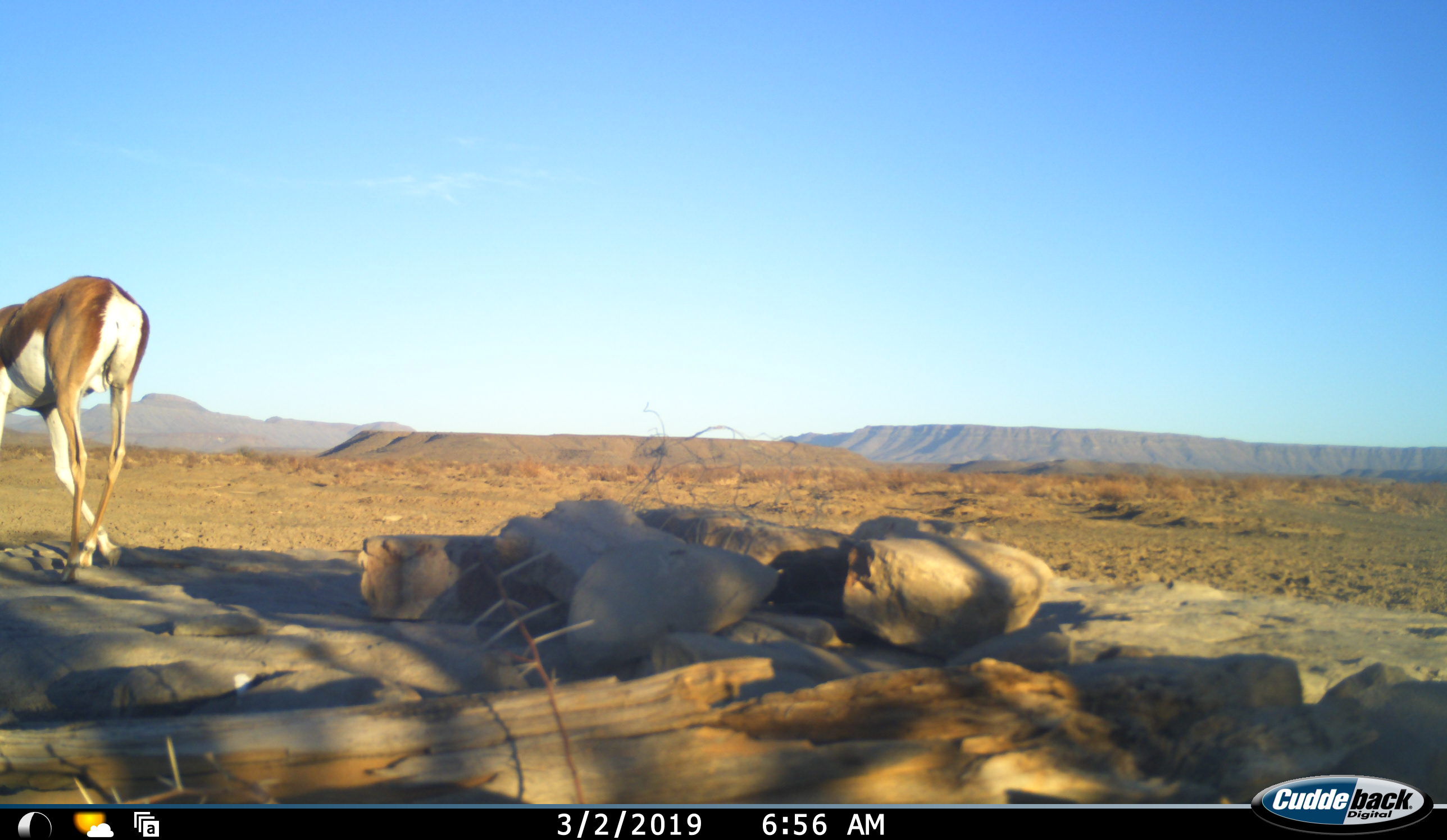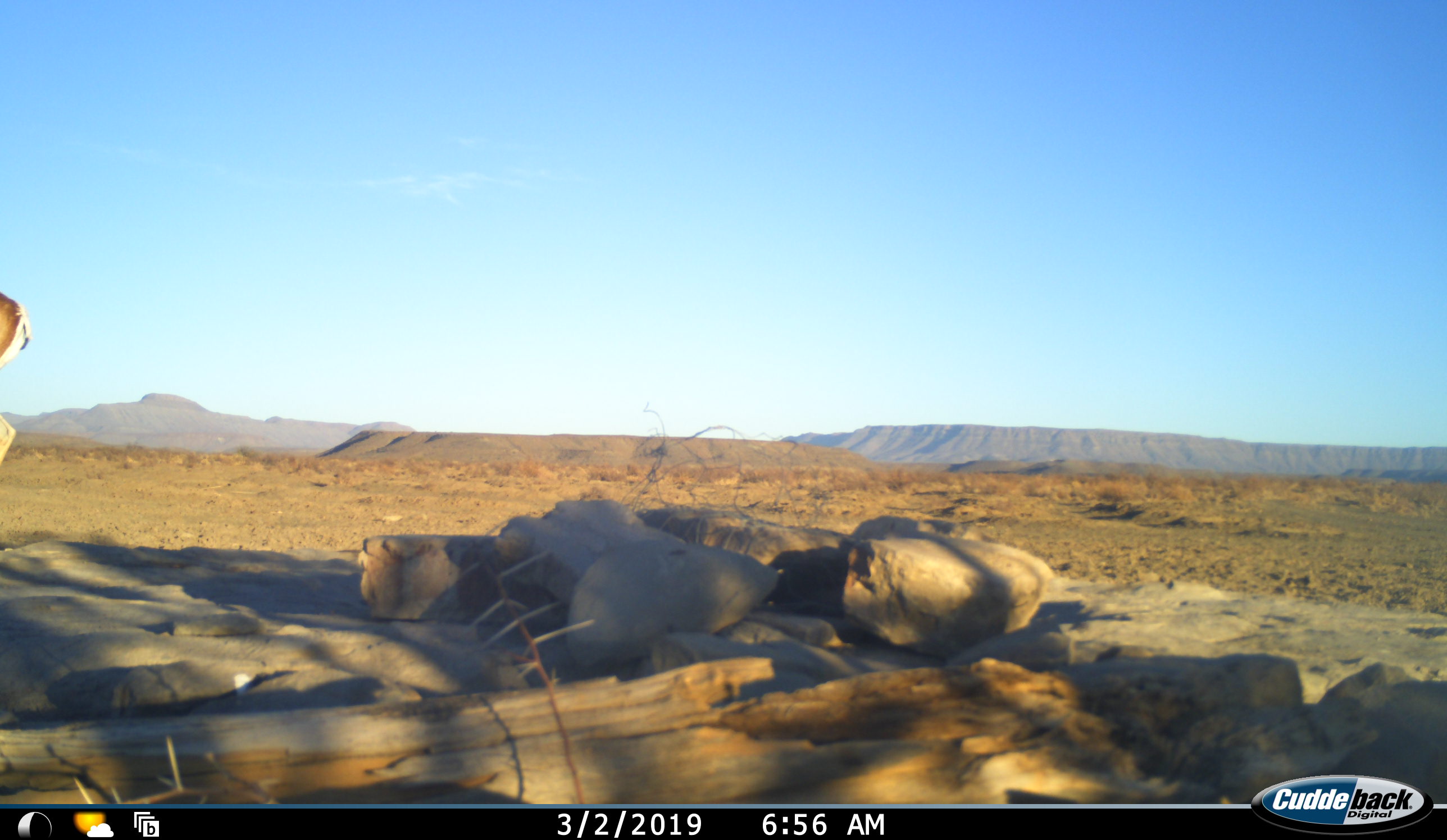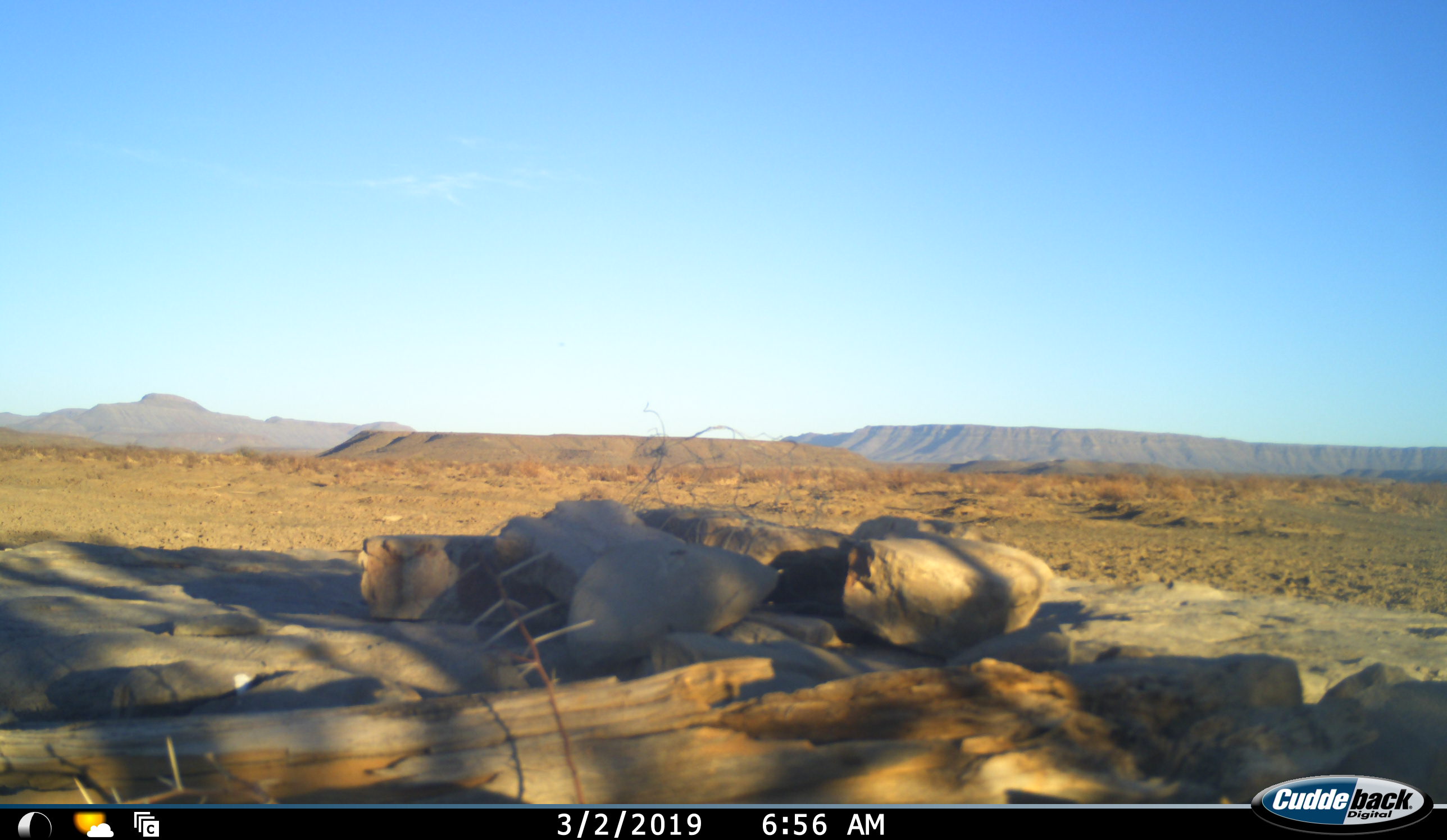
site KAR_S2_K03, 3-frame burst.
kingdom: Animalia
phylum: Chordata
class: Mammalia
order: Artiodactyla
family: Bovidae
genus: Antidorcas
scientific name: Antidorcas marsupialis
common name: springbok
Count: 1.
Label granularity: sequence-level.